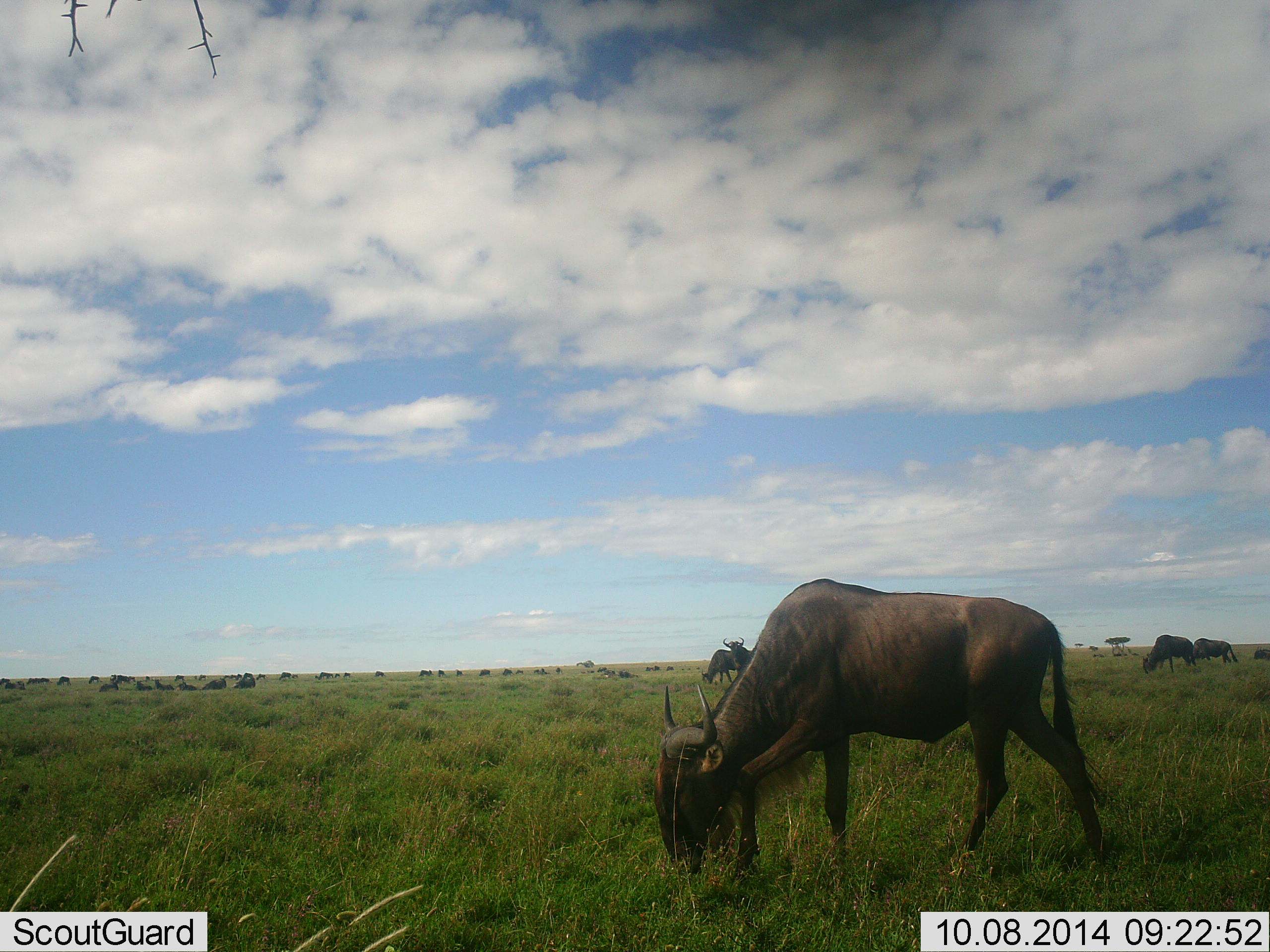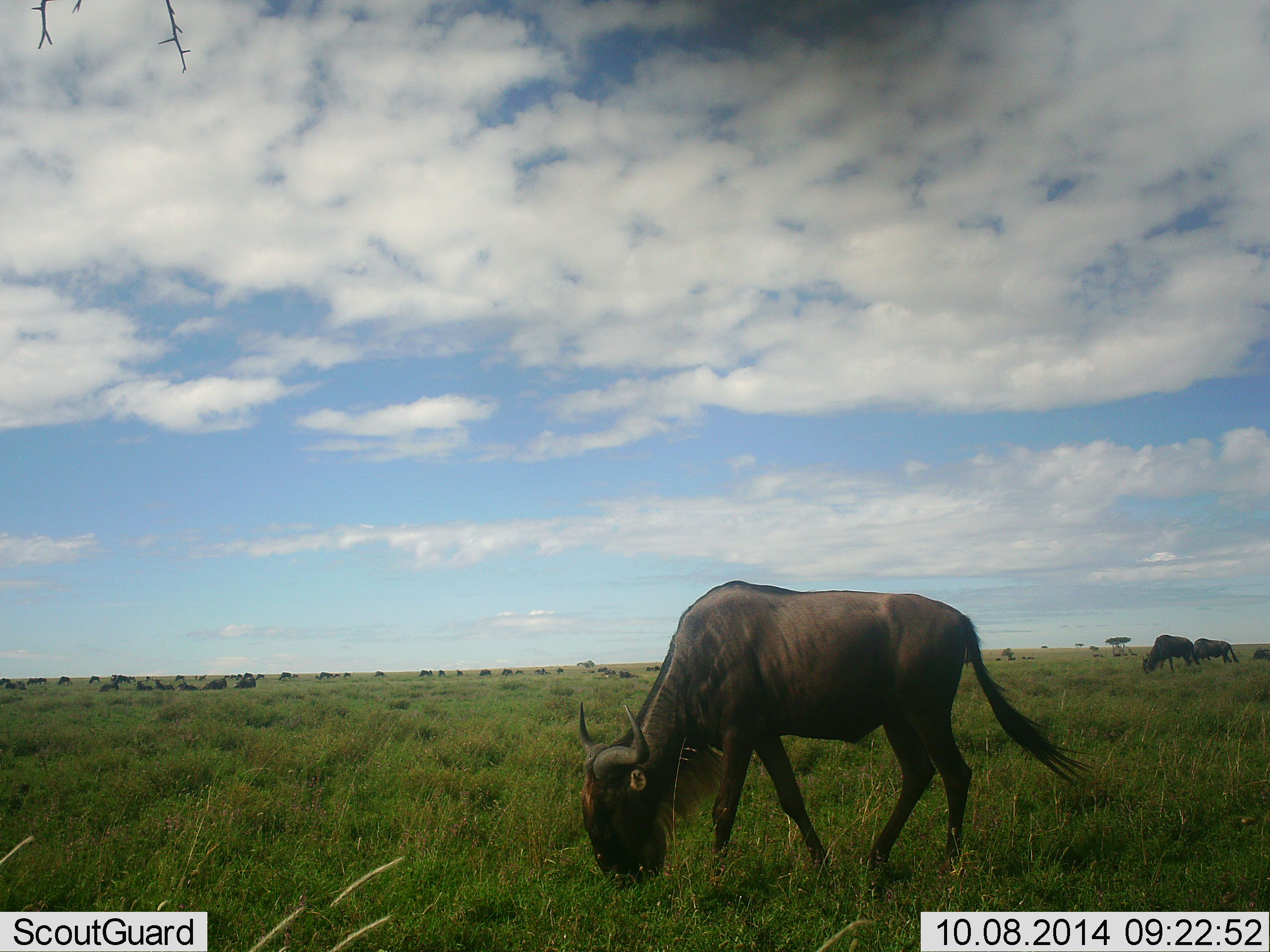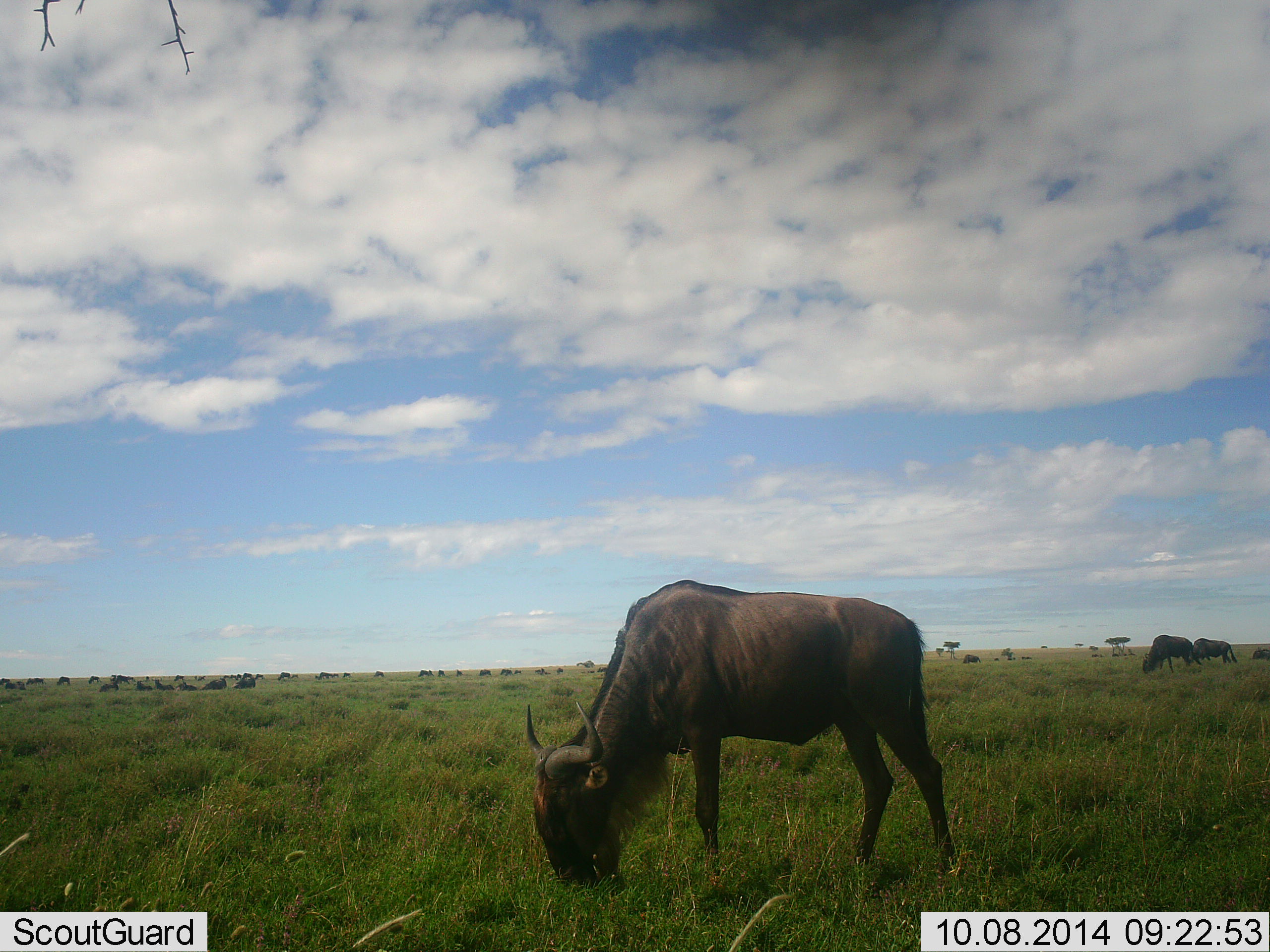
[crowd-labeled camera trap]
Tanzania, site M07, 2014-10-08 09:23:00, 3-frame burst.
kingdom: Animalia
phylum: Chordata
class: Mammalia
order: Artiodactyla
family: Bovidae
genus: Connochaetes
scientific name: Connochaetes taurinus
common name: blue wildebeest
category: wildebeest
Wildebeest (blue wildebeest) (Connochaetes taurinus), count 5. Behavior (volunteer vote fractions): standing 30%, resting 10%, moving 30%, interacting 10%. Young present (vote fraction): 0%. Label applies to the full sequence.